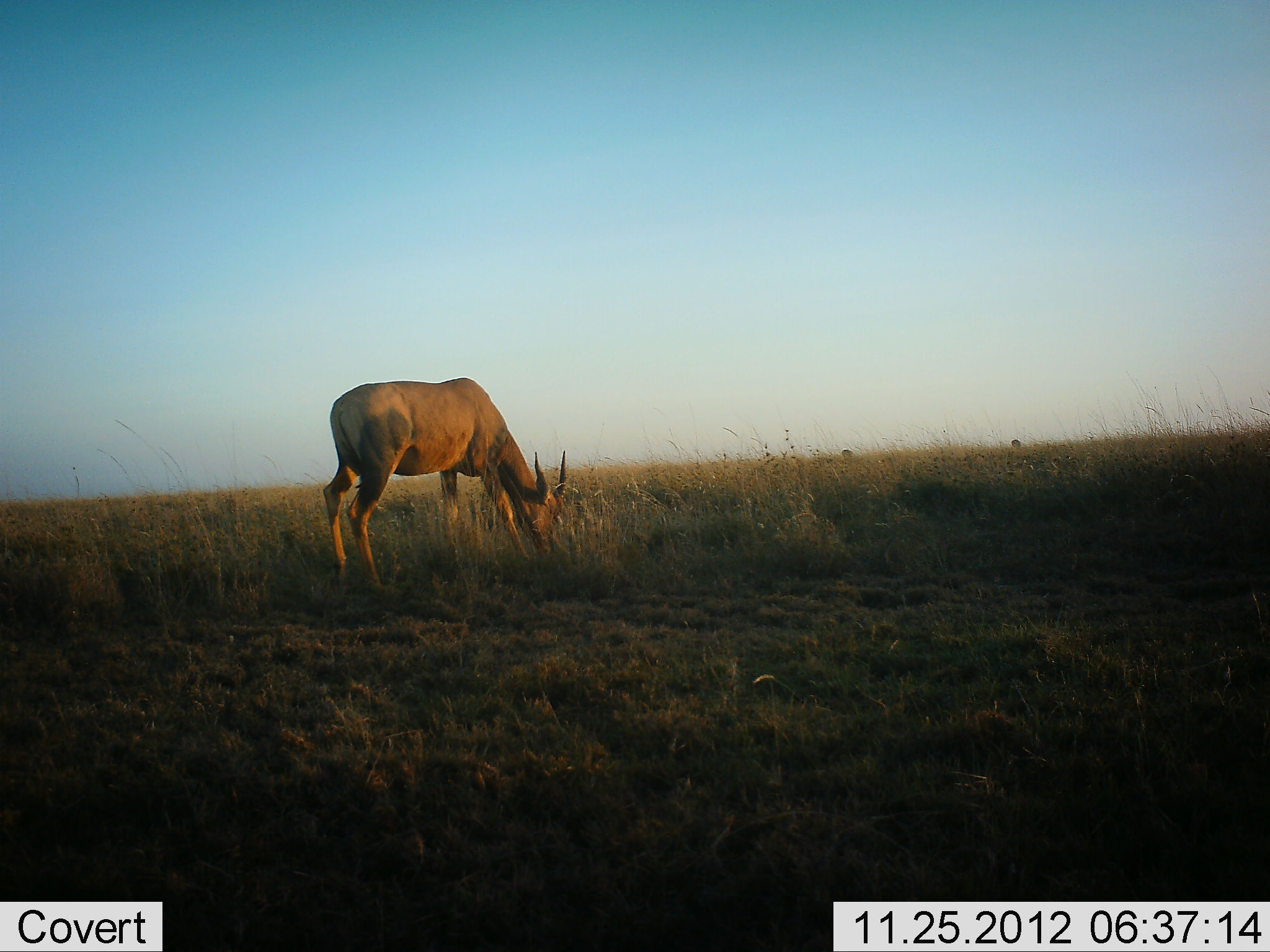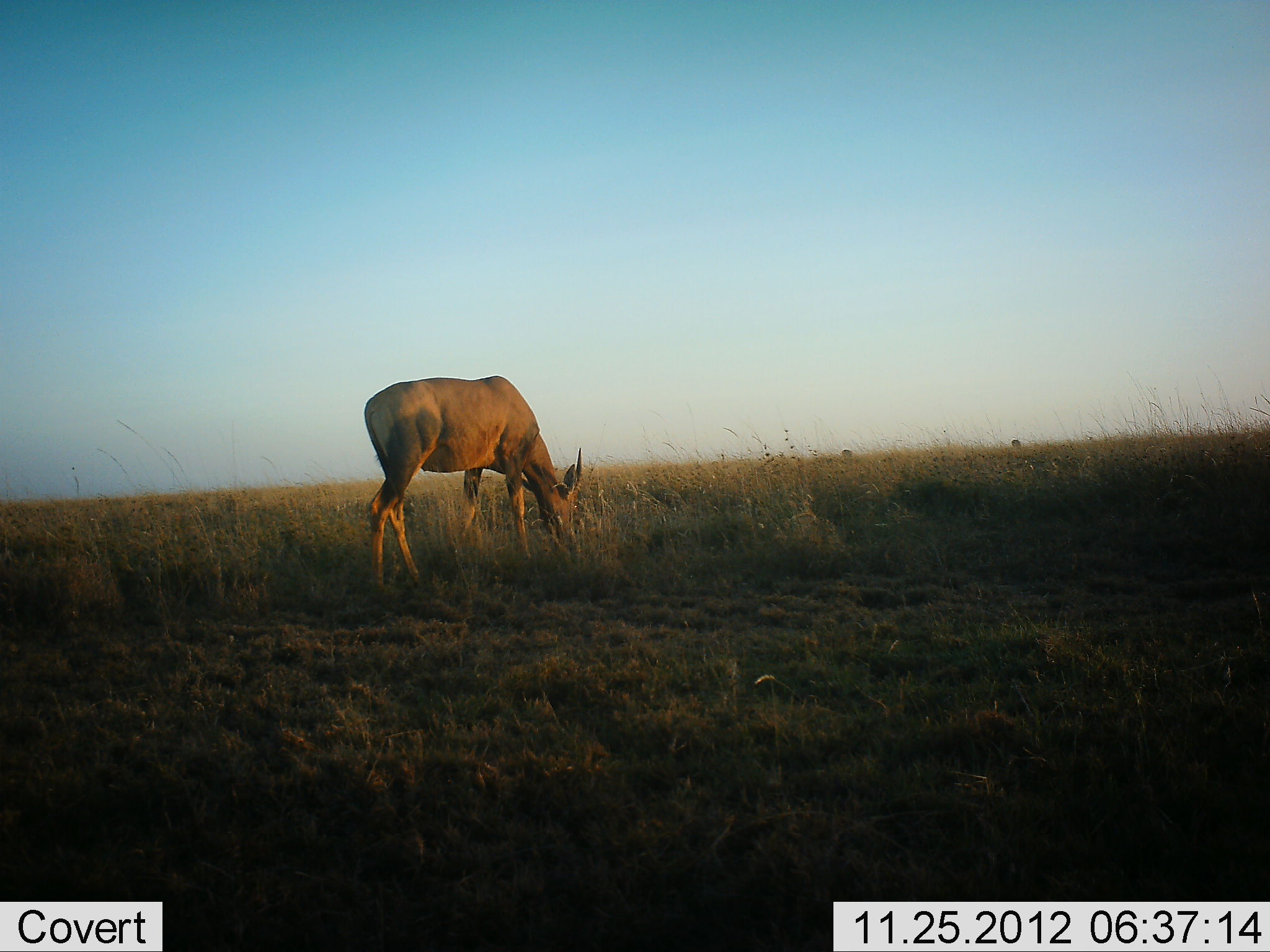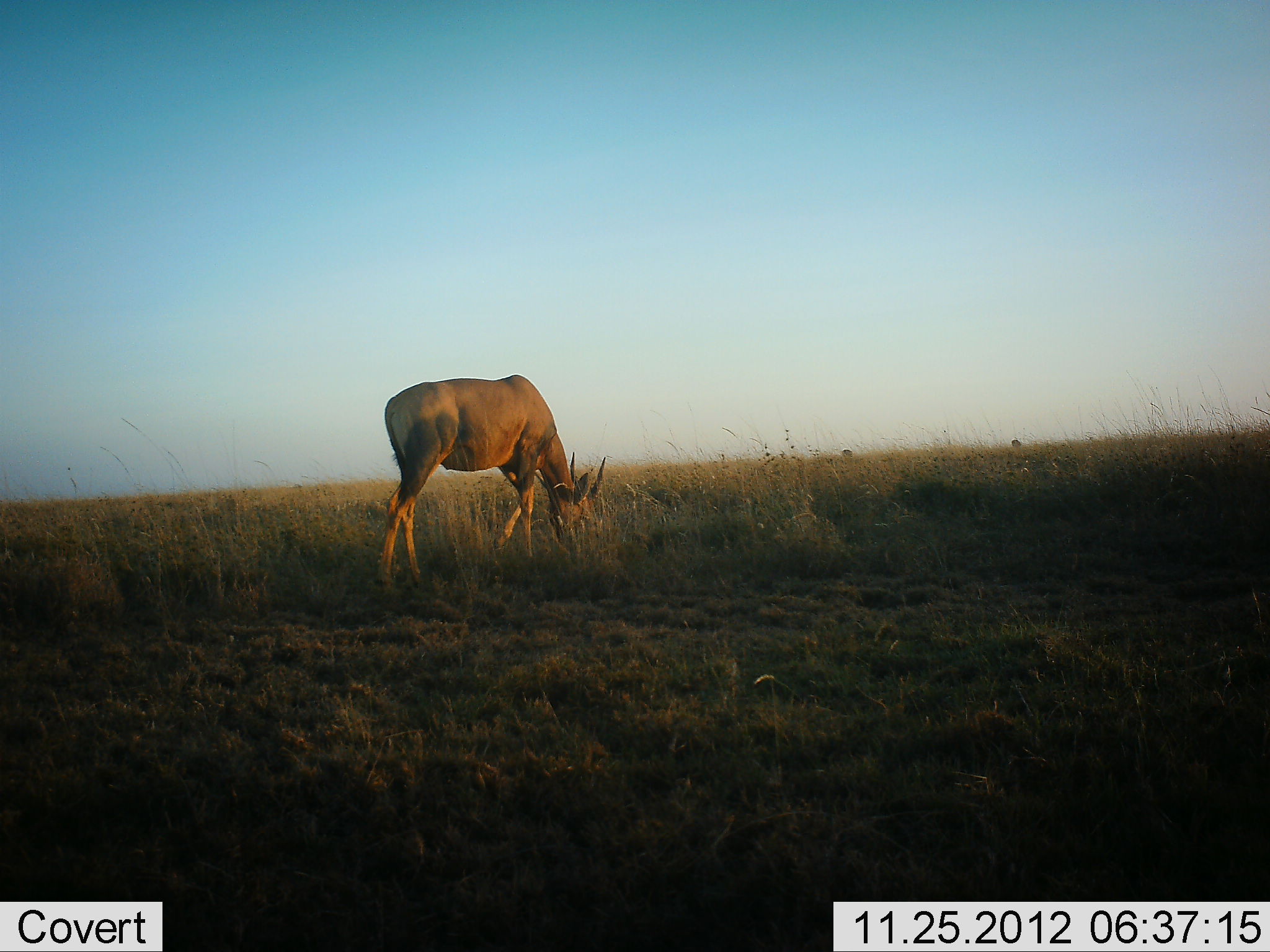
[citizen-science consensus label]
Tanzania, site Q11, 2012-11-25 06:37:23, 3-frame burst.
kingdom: Animalia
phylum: Chordata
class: Mammalia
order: Artiodactyla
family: Bovidae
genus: Damaliscus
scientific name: Damaliscus lunatus jimela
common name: topi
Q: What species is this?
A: Topi (Damaliscus lunatus jimela).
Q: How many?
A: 1.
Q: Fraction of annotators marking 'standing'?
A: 0%.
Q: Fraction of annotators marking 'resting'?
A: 0%.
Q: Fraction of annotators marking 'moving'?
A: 0%.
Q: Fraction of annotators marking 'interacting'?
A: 0%.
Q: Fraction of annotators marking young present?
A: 0%.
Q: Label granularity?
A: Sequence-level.